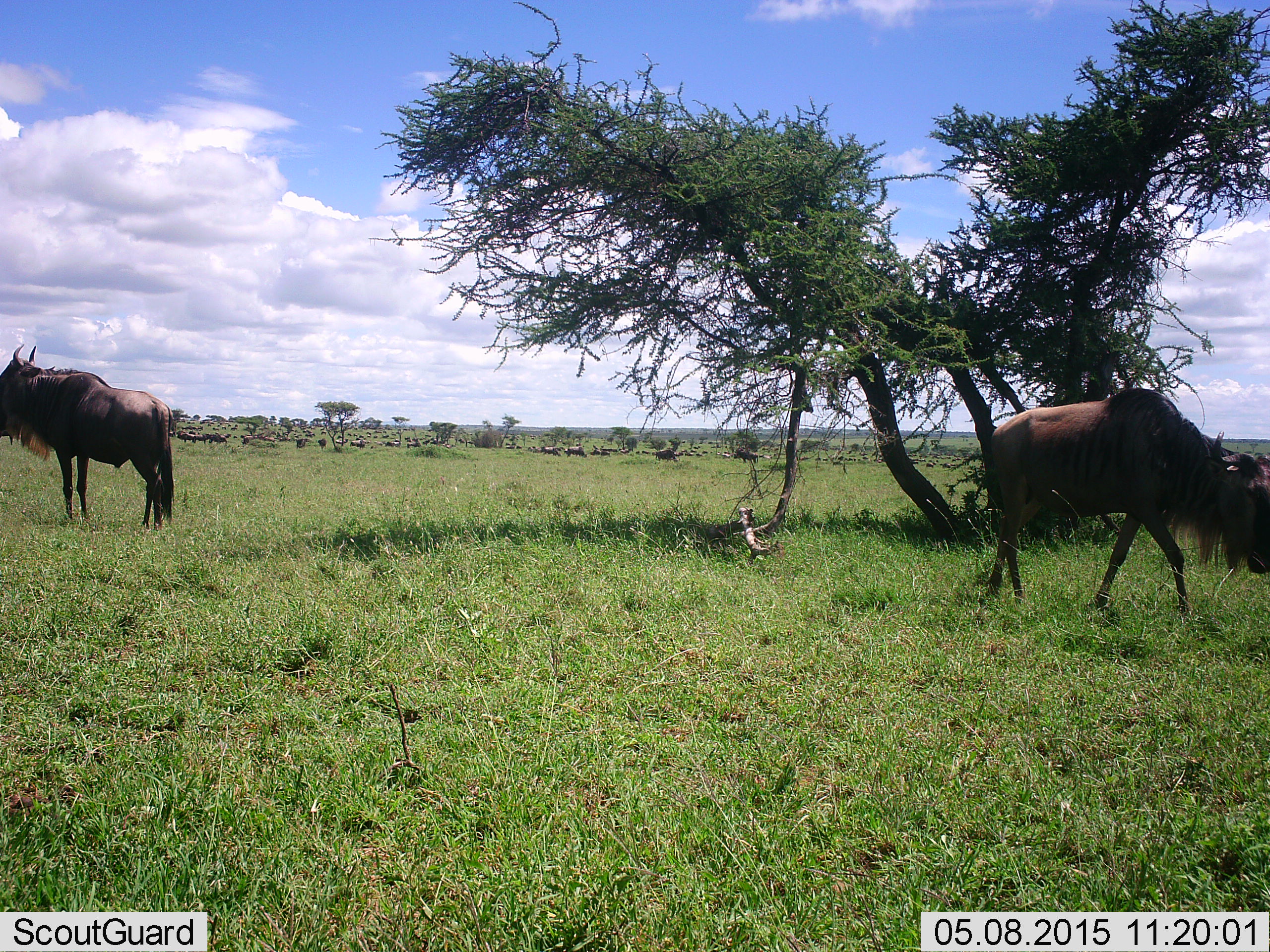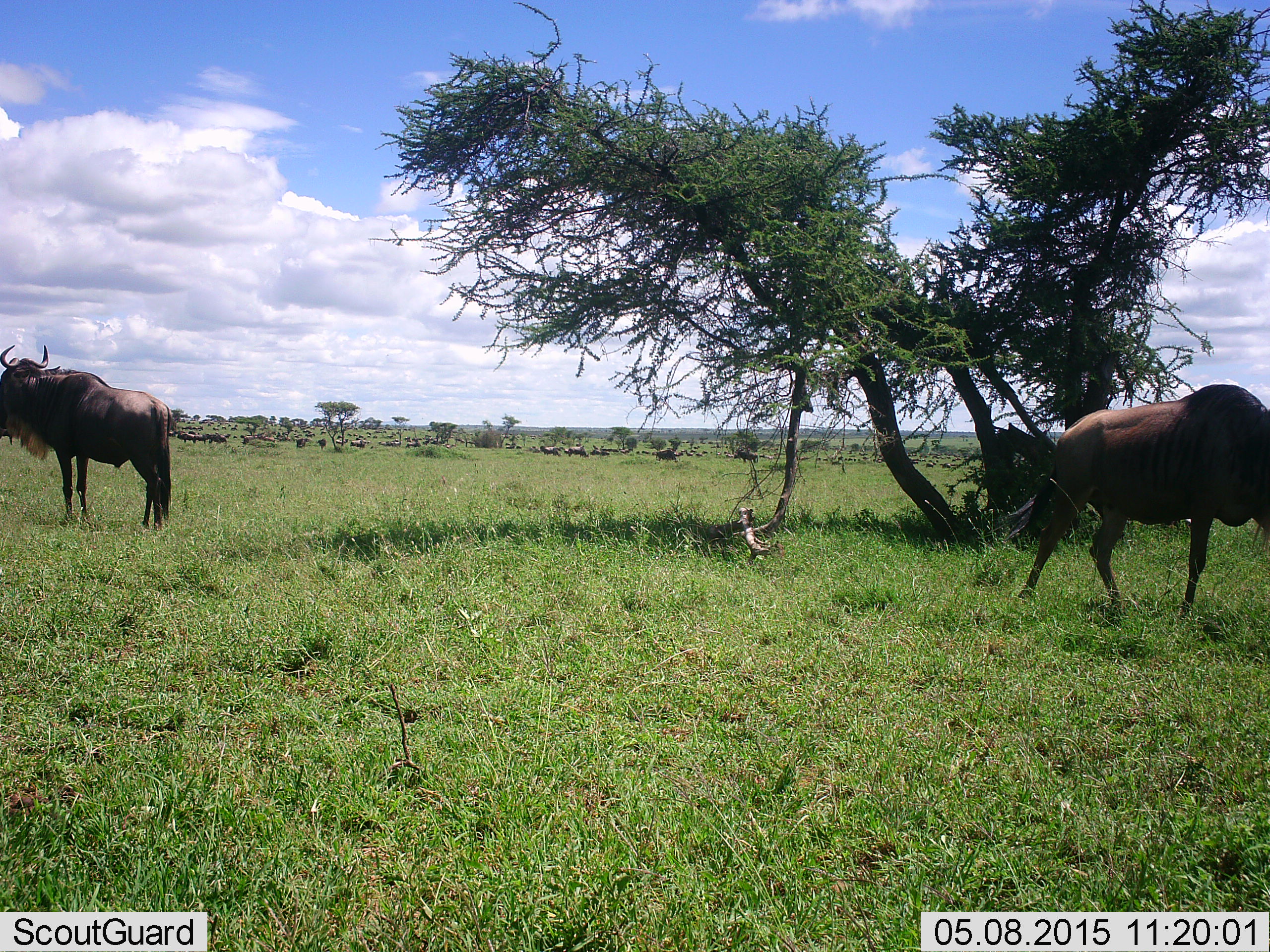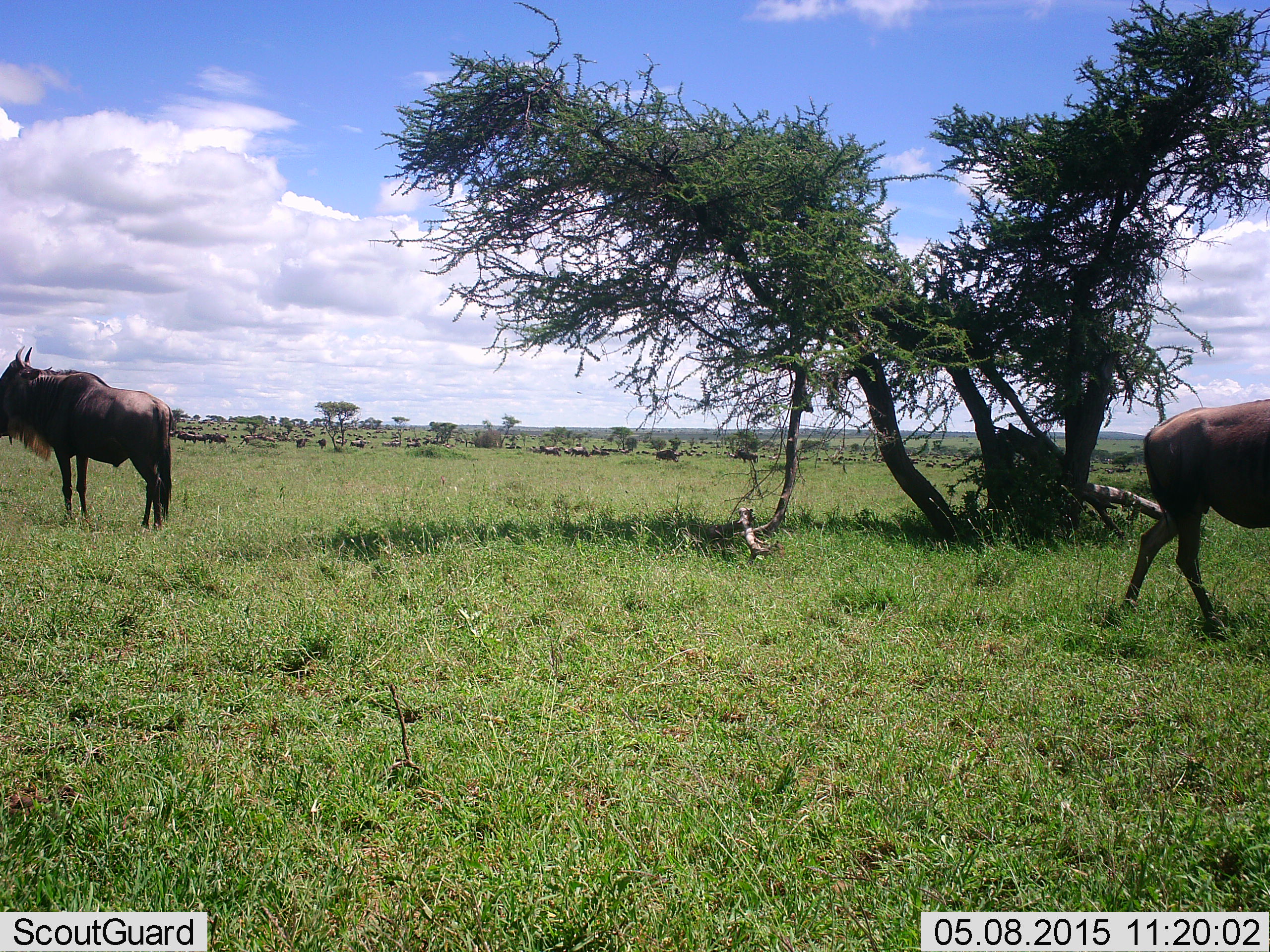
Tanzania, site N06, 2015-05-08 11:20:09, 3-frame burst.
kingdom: Animalia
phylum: Chordata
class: Mammalia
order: Artiodactyla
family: Bovidae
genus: Connochaetes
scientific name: Connochaetes taurinus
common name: blue wildebeest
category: wildebeest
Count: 2.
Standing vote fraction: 90%.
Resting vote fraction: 0%.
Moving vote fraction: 100%.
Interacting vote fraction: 0%.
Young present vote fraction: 0%.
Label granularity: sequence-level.